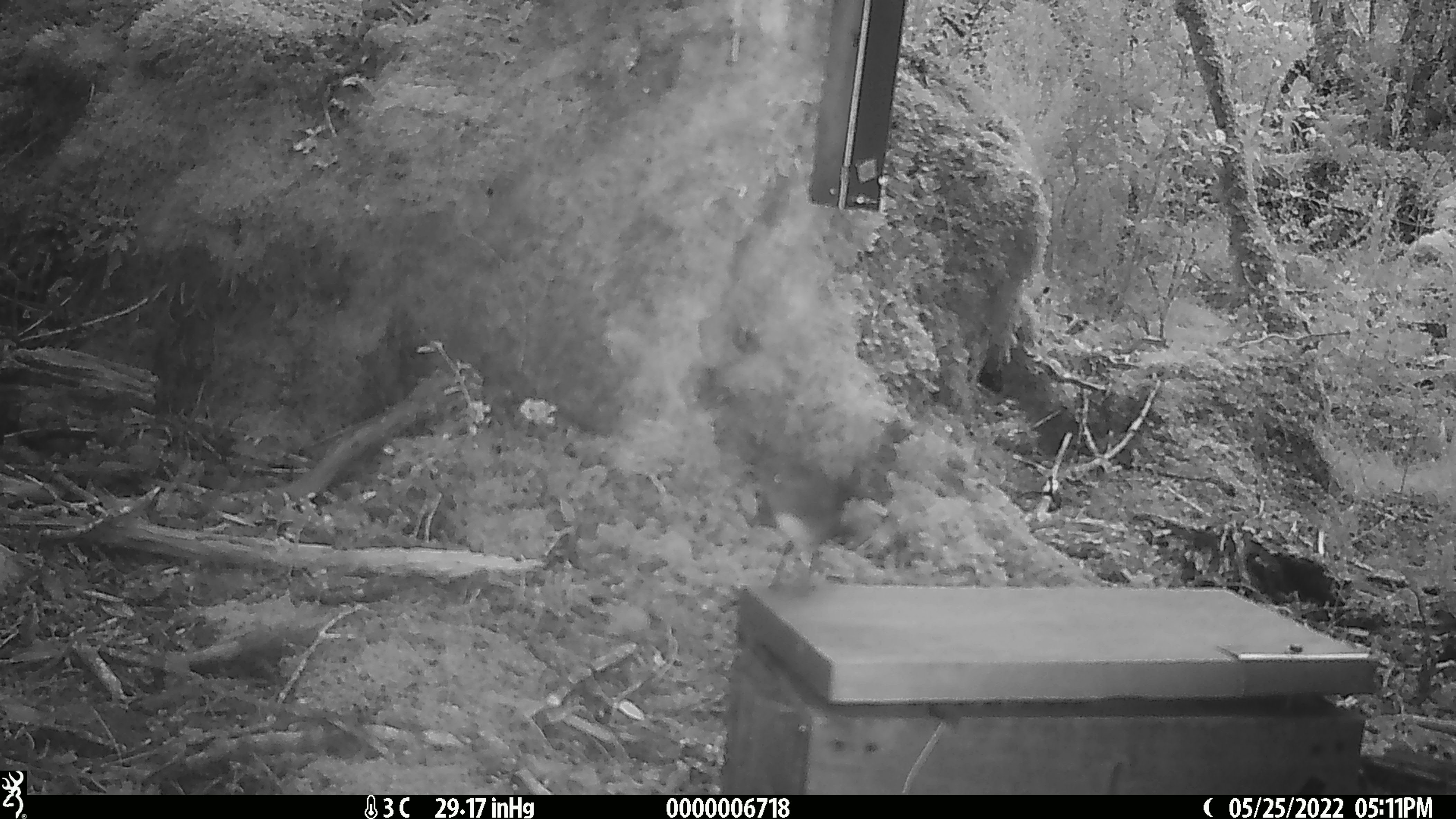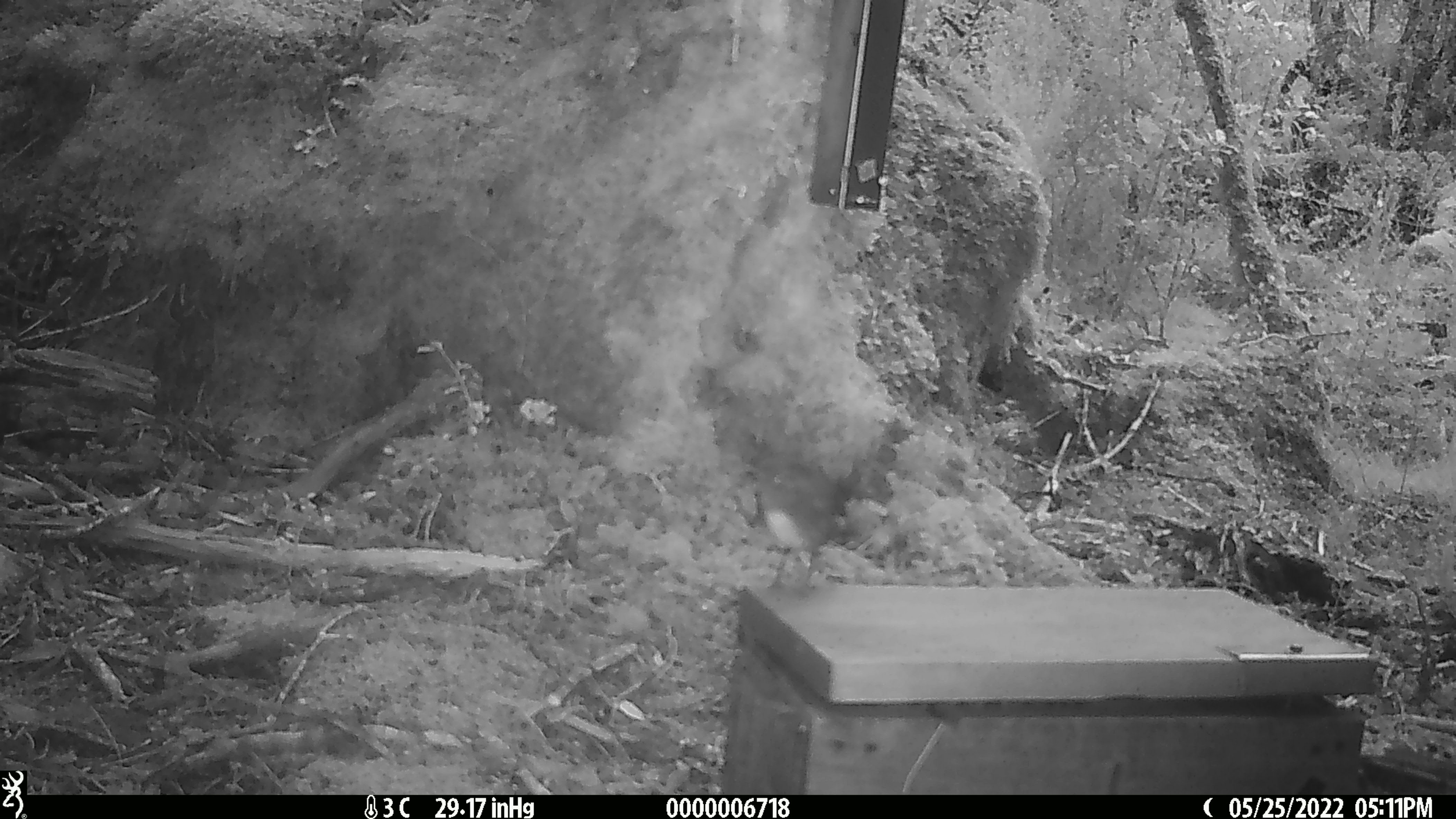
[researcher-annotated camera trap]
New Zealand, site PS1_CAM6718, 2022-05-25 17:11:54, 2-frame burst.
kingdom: Animalia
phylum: Chordata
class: Aves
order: Passeriformes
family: Petroicidae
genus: Petroica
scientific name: Petroica australis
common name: new zealand robin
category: robin